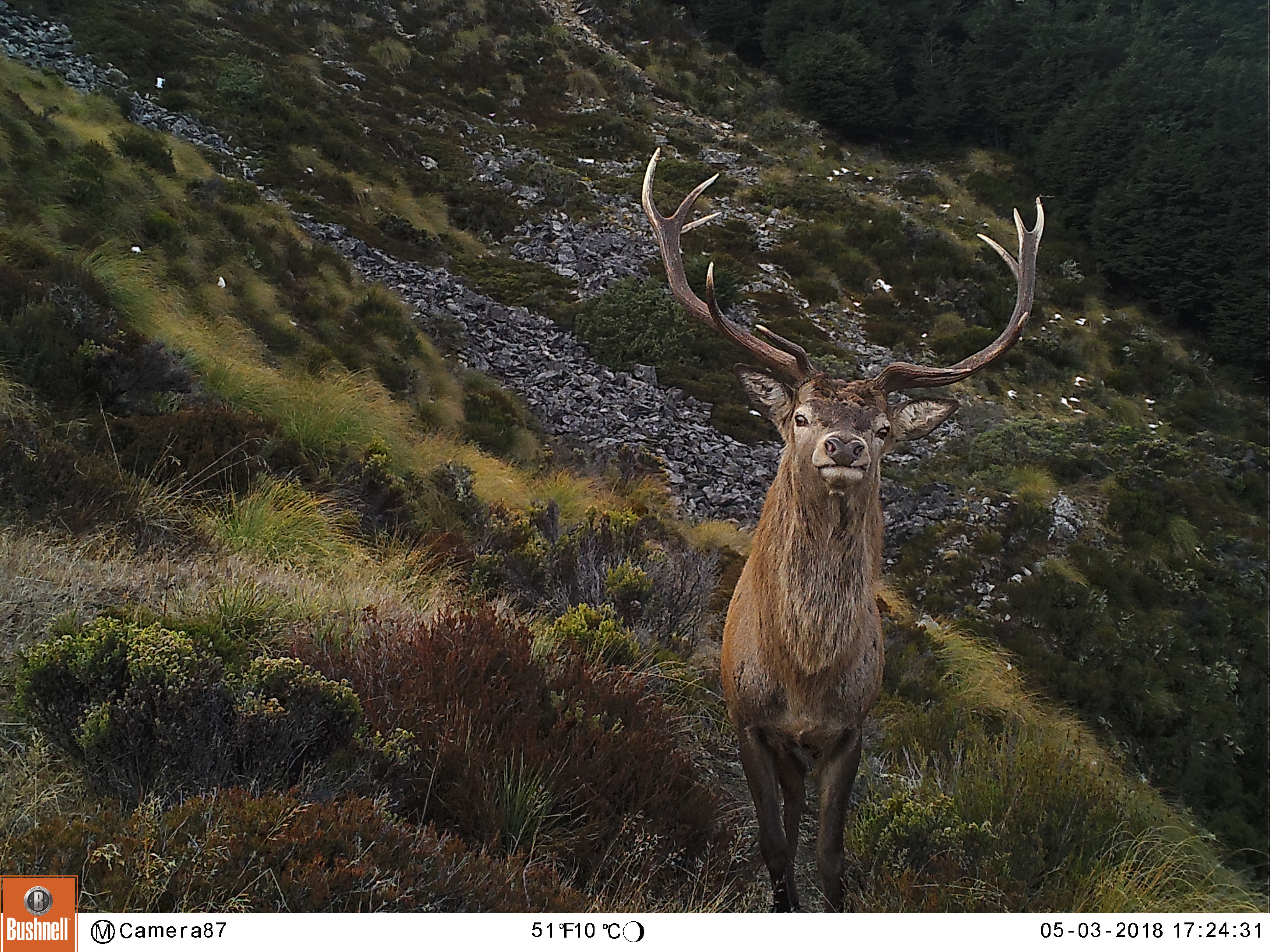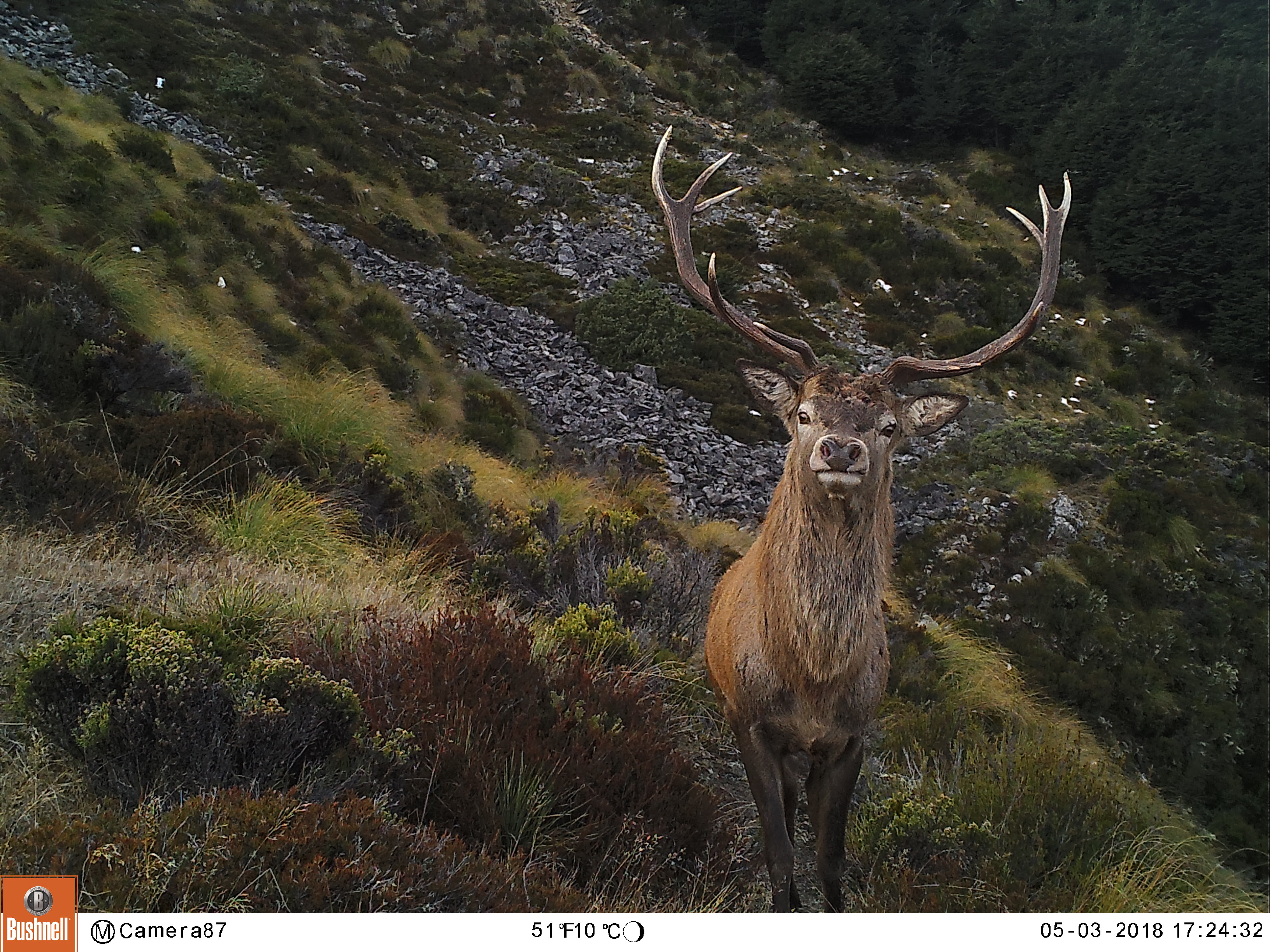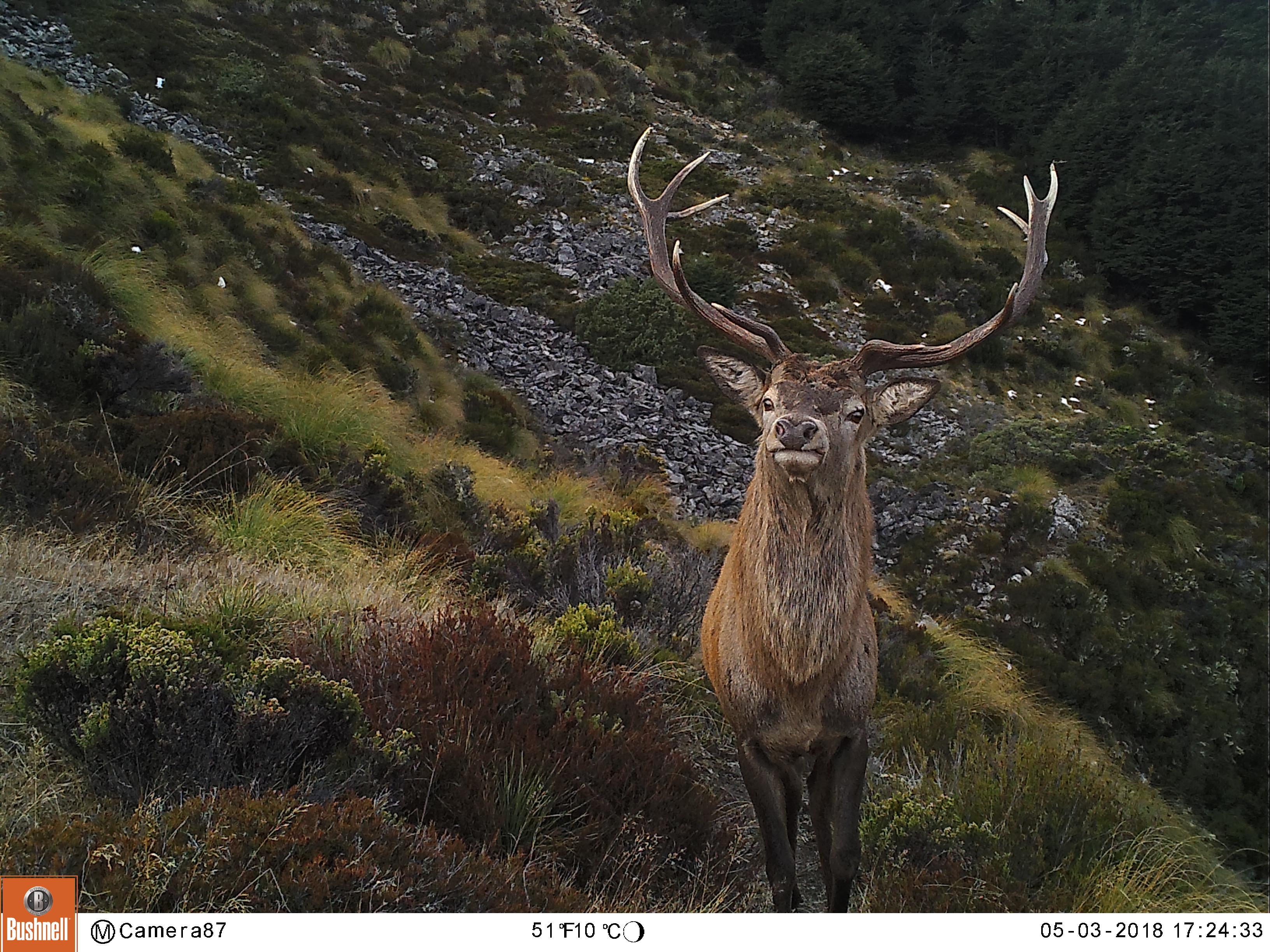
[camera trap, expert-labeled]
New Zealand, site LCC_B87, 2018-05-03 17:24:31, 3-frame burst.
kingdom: Animalia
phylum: Chordata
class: Mammalia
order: Artiodactyla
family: Cervidae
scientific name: Cervidae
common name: deer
Deer (Cervidae).